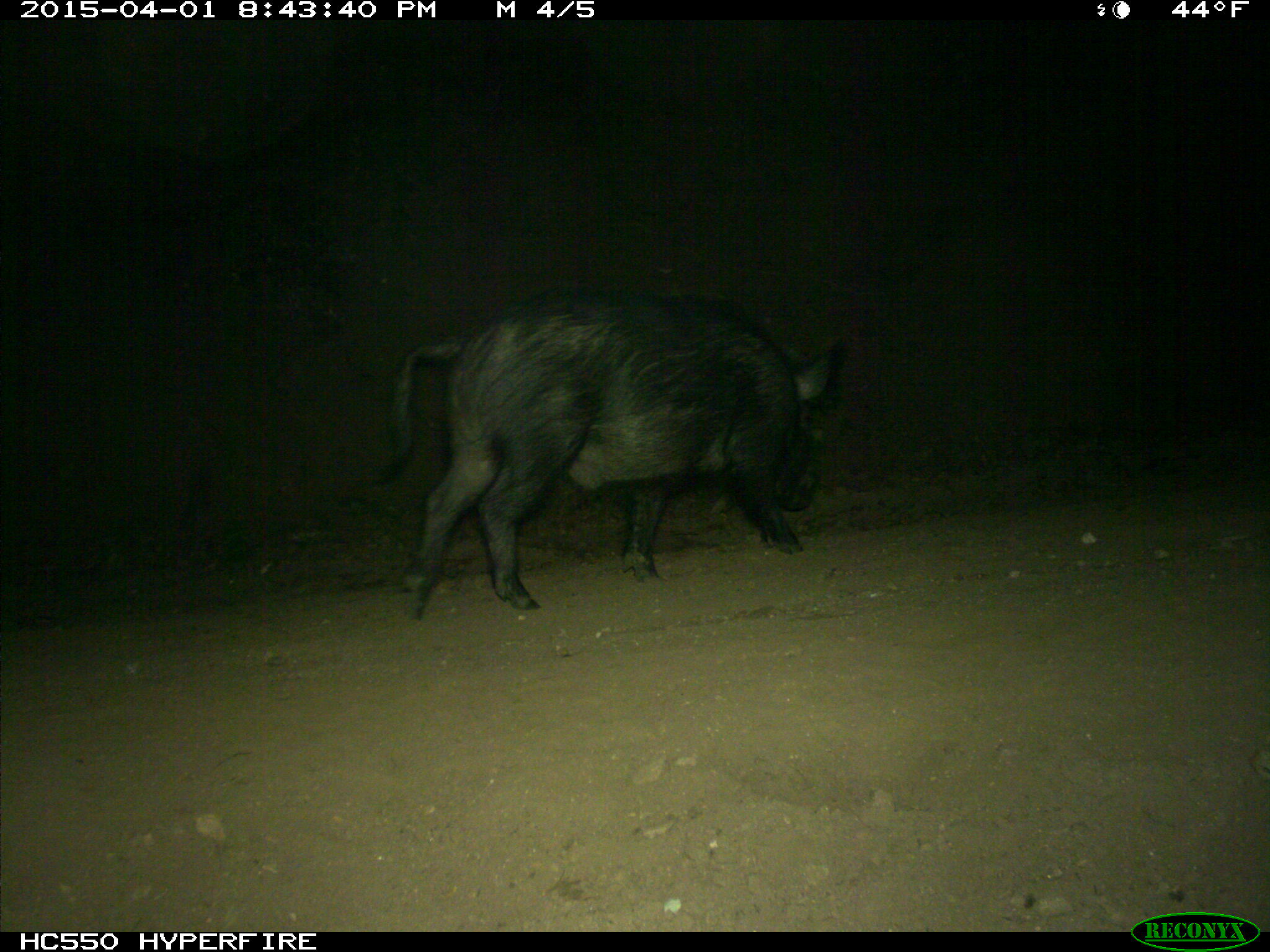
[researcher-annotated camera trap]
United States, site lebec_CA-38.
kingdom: Animalia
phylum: Chordata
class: Mammalia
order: Artiodactyla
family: Suidae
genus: Sus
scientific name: Sus scrofa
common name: wild boar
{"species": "Sus scrofa (wild boar)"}